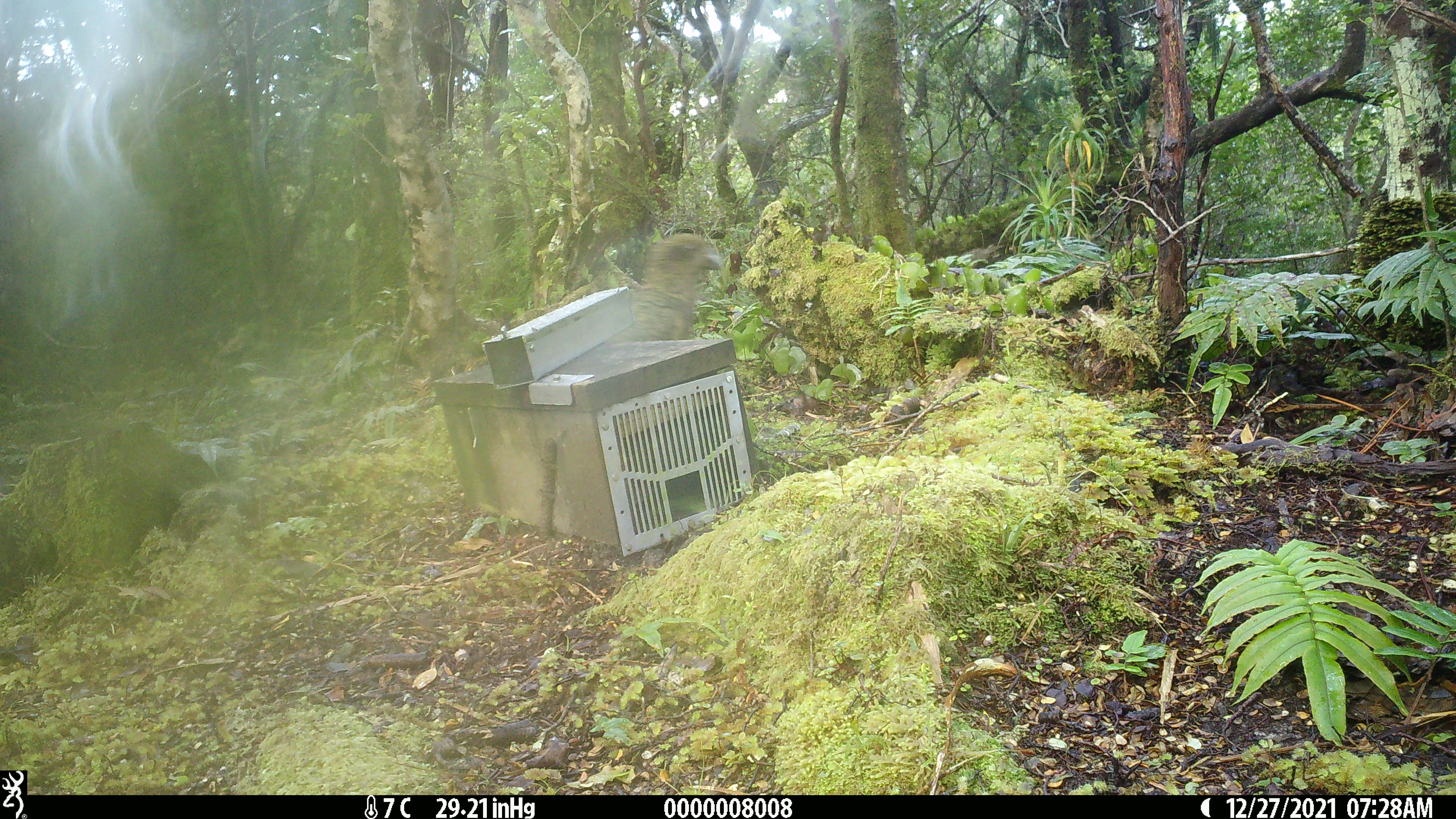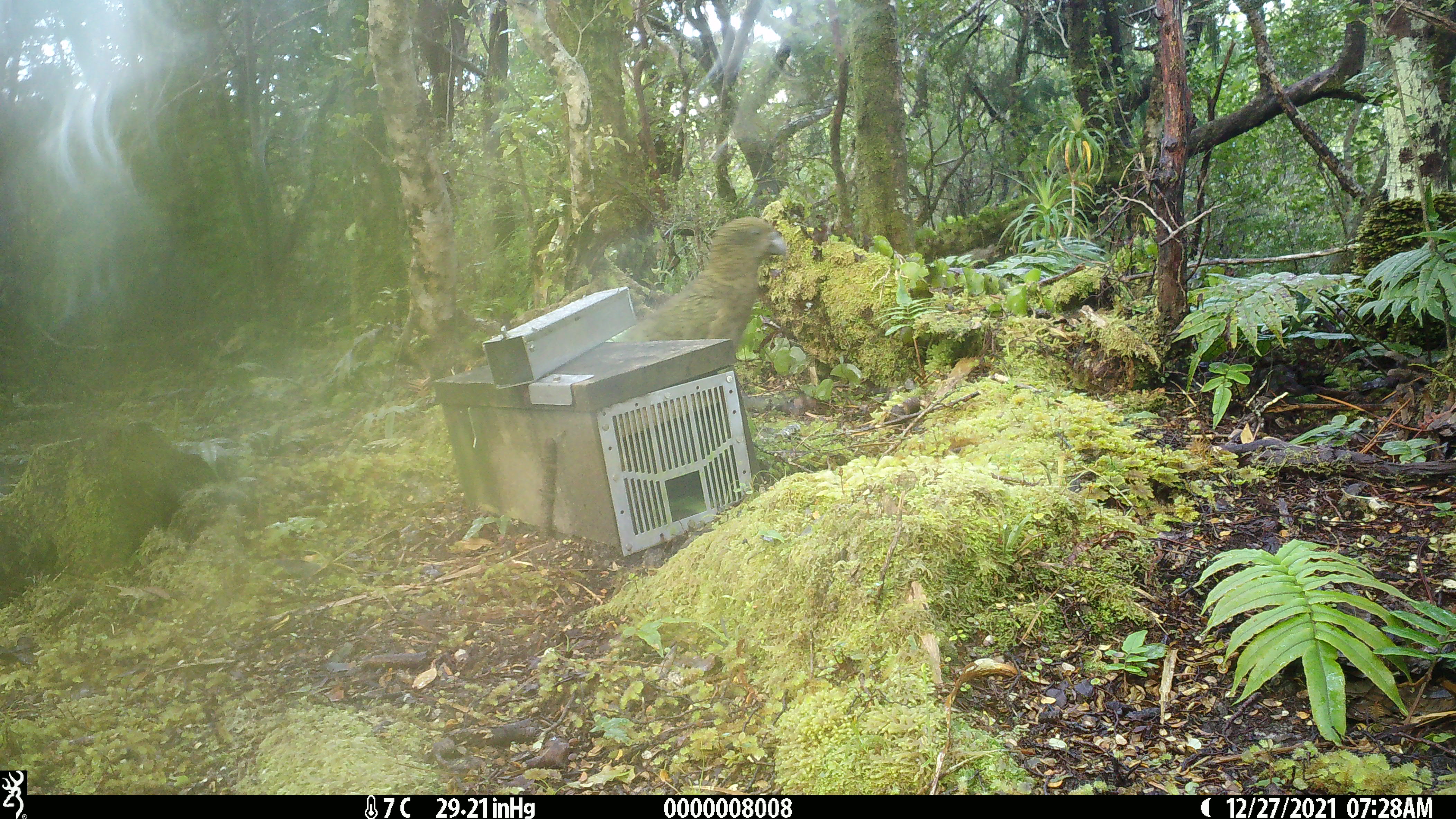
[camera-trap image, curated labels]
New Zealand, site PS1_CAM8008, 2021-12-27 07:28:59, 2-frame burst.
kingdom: Animalia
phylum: Chordata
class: Aves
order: Psittaciformes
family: Strigopidae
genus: Nestor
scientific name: Nestor notabilis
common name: kea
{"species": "kea (Nestor notabilis)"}